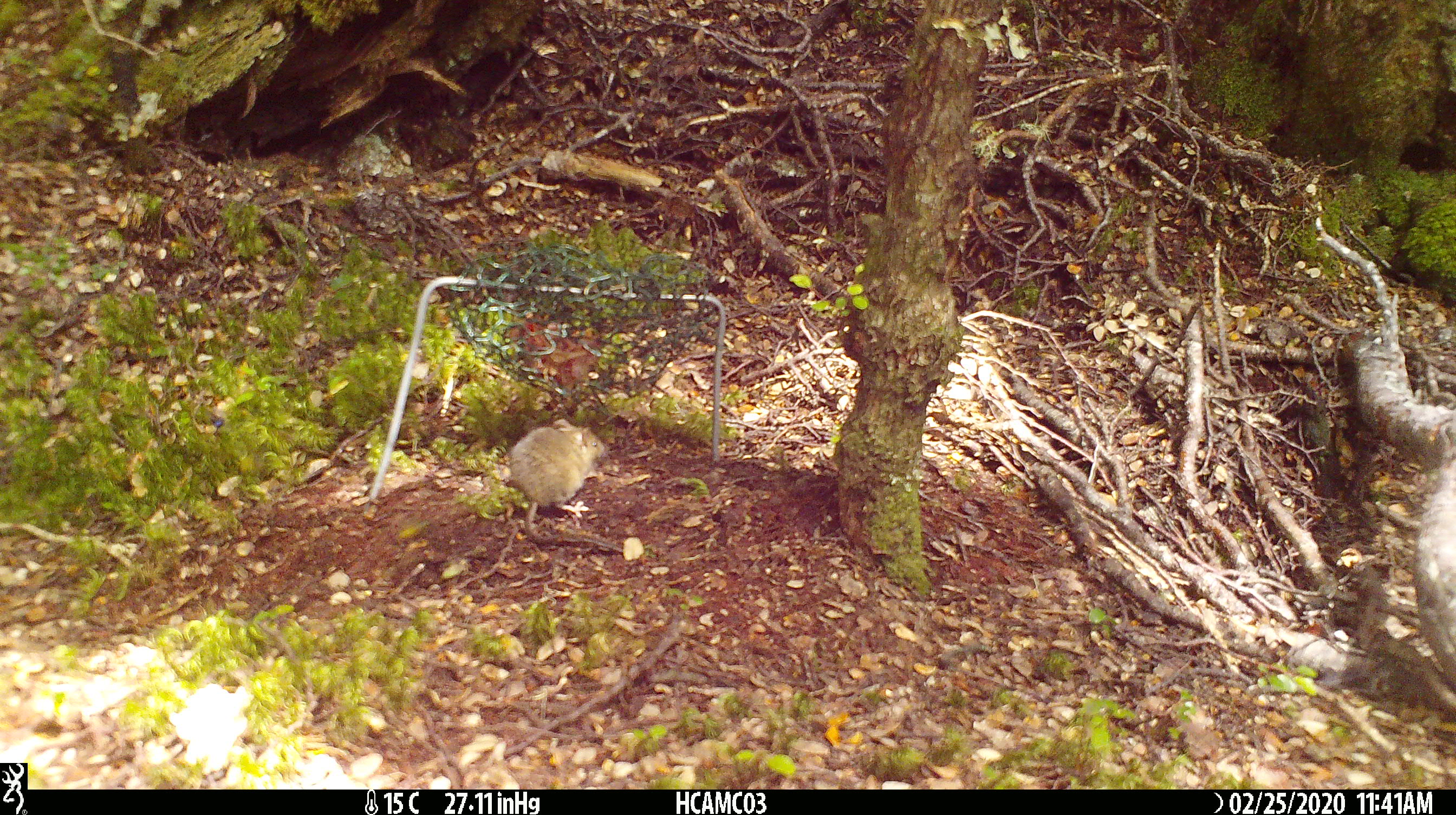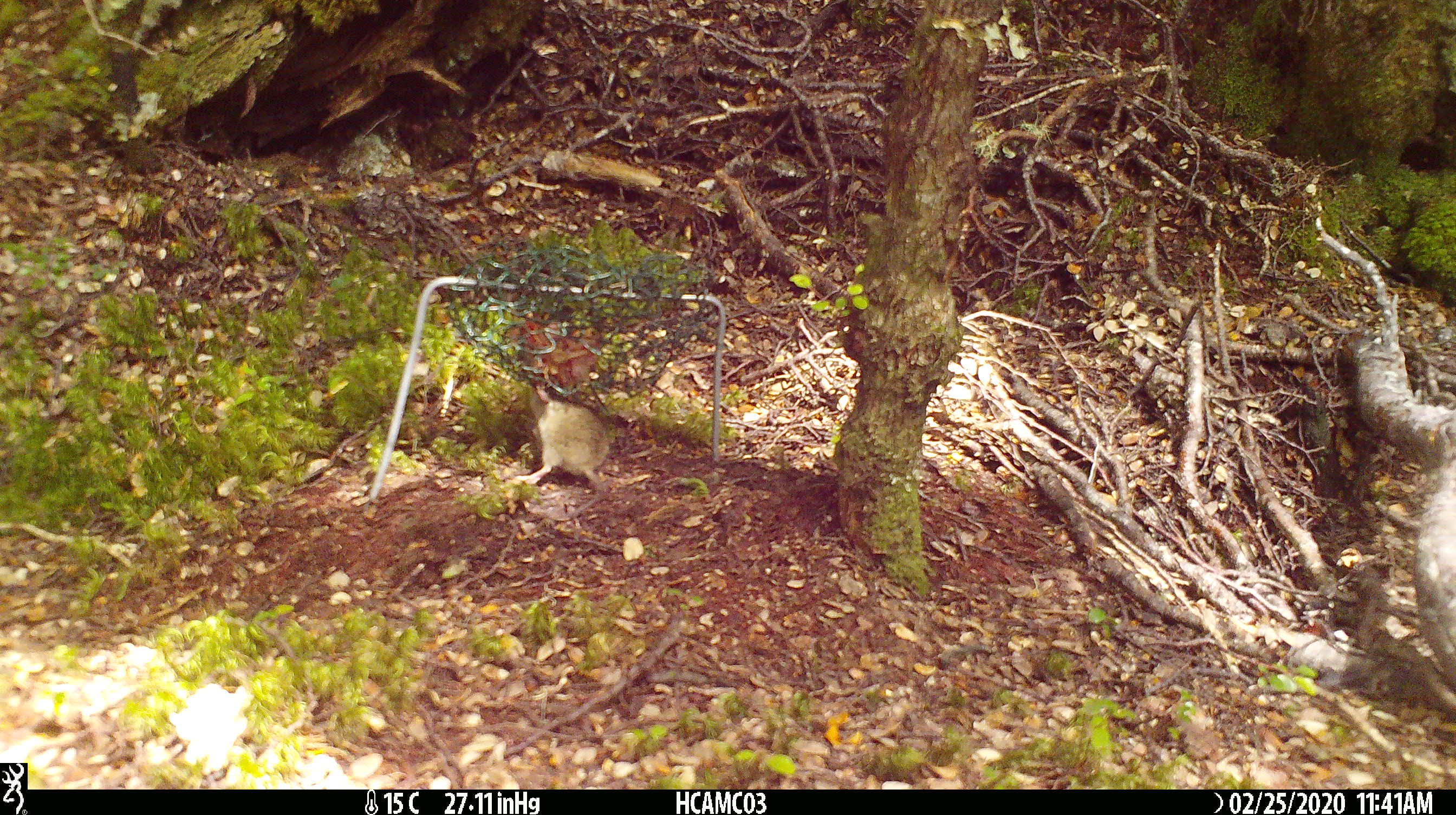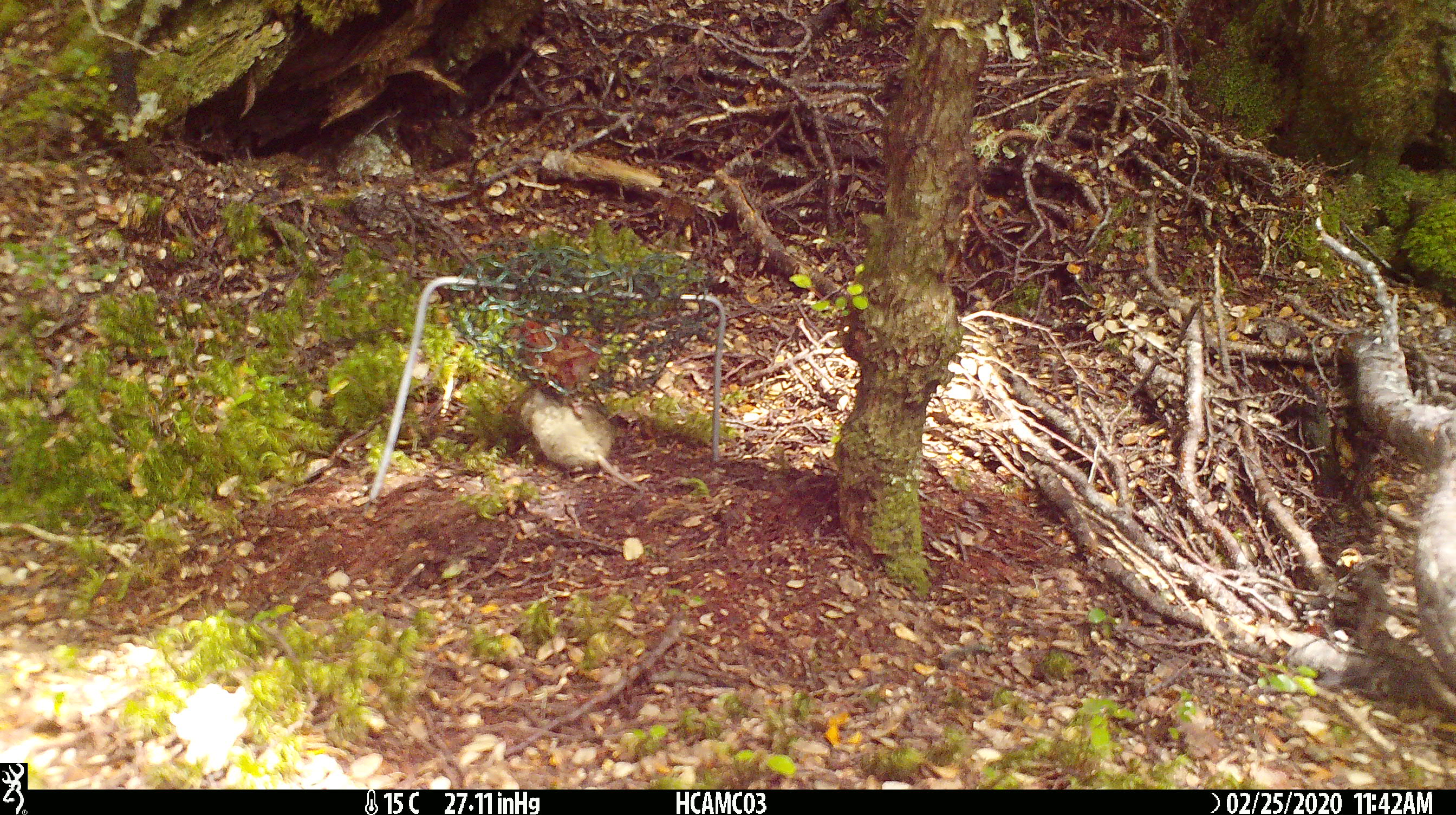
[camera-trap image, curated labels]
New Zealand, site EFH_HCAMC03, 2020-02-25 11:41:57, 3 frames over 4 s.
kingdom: Animalia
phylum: Chordata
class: Mammalia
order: Rodentia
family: Muridae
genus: Mus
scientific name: Mus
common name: mouse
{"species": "mouse (Mus)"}